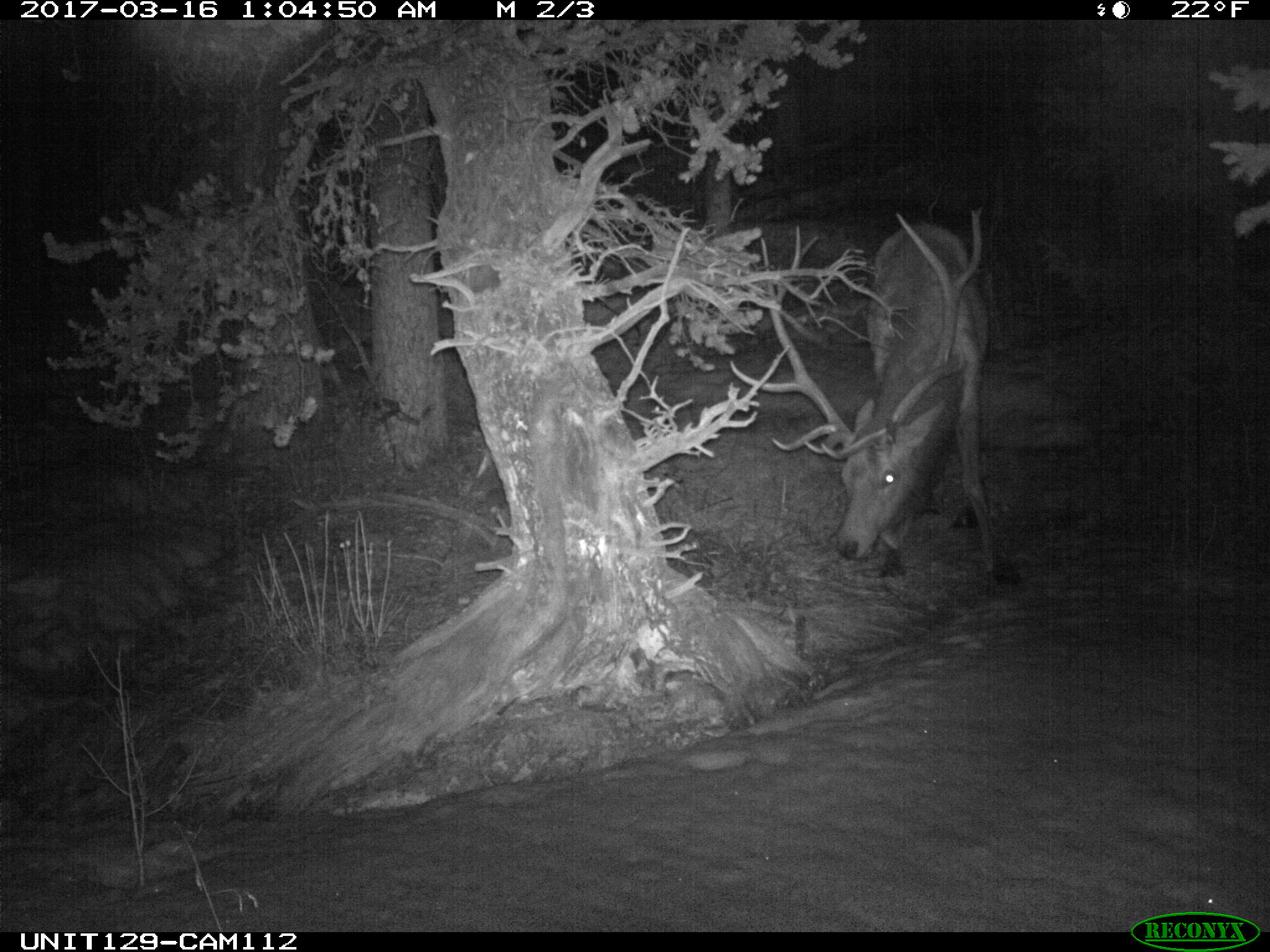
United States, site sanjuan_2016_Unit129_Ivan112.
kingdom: Animalia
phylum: Chordata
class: Mammalia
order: Artiodactyla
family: Cervidae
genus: Cervus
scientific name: Cervus elaphus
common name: red deer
Cervus elaphus (red deer).